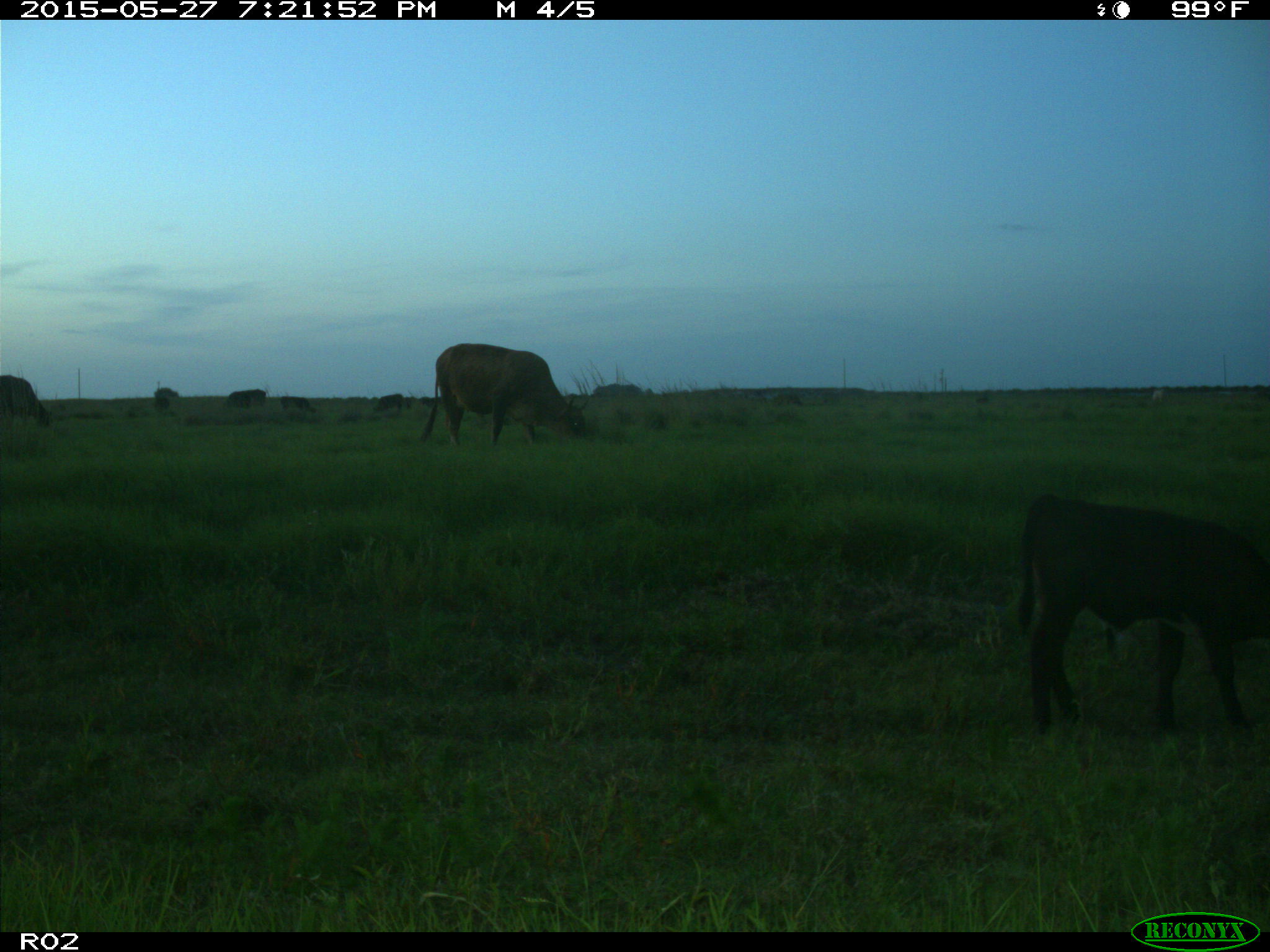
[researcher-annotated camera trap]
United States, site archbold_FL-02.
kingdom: Animalia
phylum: Chordata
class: Mammalia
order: Artiodactyla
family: Bovidae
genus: Bos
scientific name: Bos taurus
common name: domestic cow